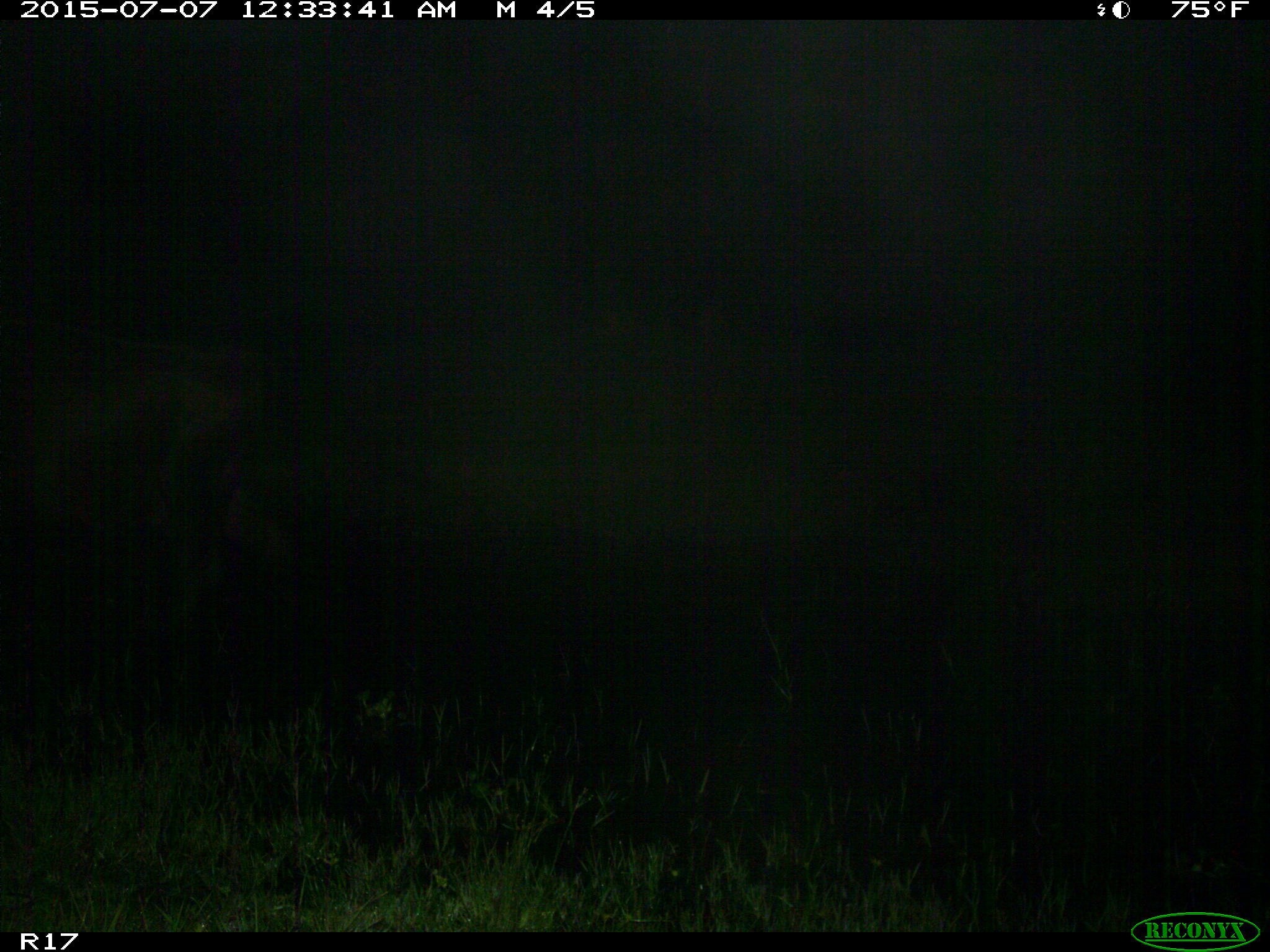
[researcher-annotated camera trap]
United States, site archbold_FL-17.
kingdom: Animalia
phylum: Chordata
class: Mammalia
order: Artiodactyla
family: Bovidae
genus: Bos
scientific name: Bos taurus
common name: domestic cow